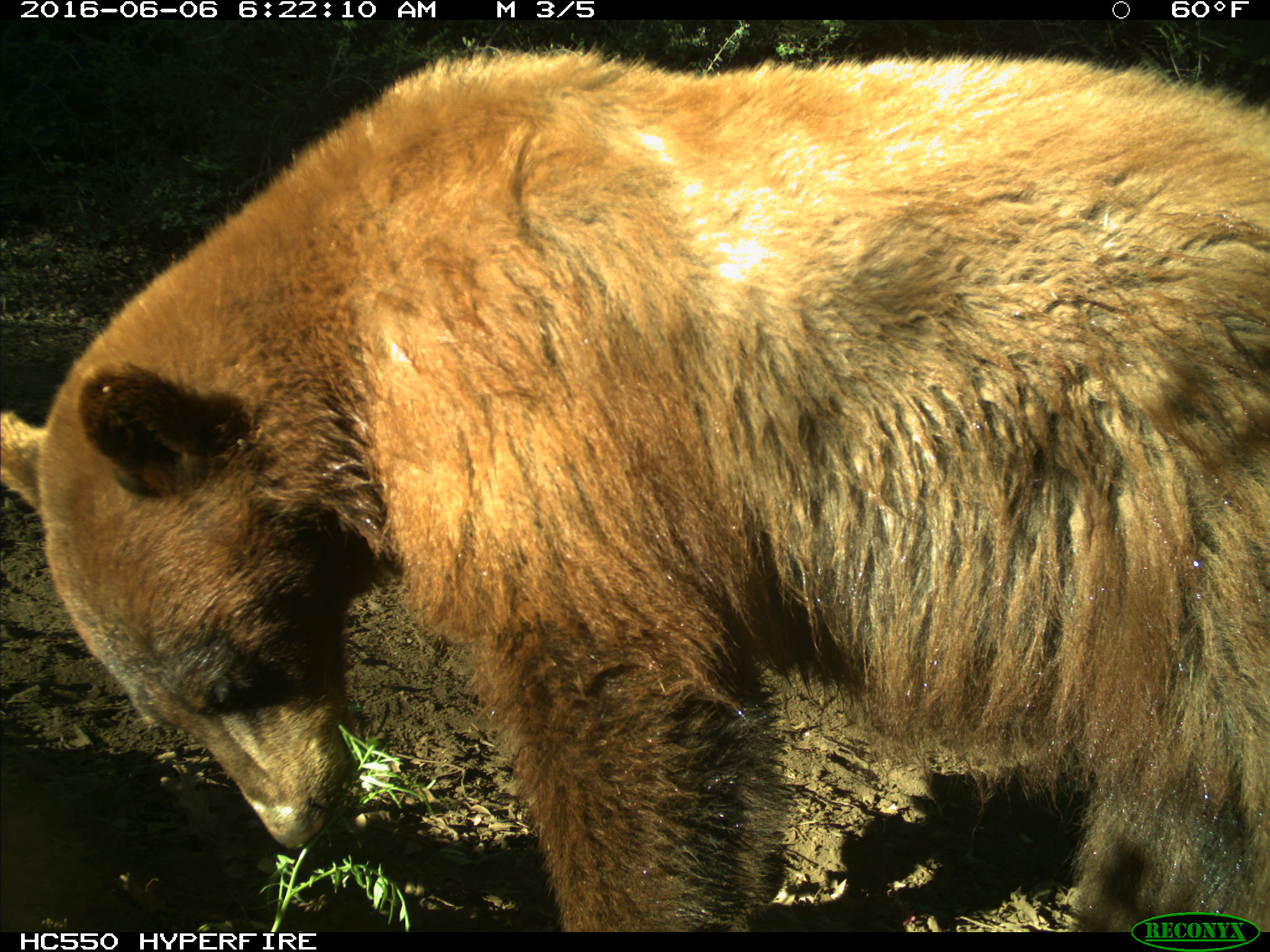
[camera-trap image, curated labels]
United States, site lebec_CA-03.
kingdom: Animalia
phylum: Chordata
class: Mammalia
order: Carnivora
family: Ursidae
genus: Ursus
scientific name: Ursus americanus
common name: american black bear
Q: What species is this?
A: Ursus americanus (american black bear).